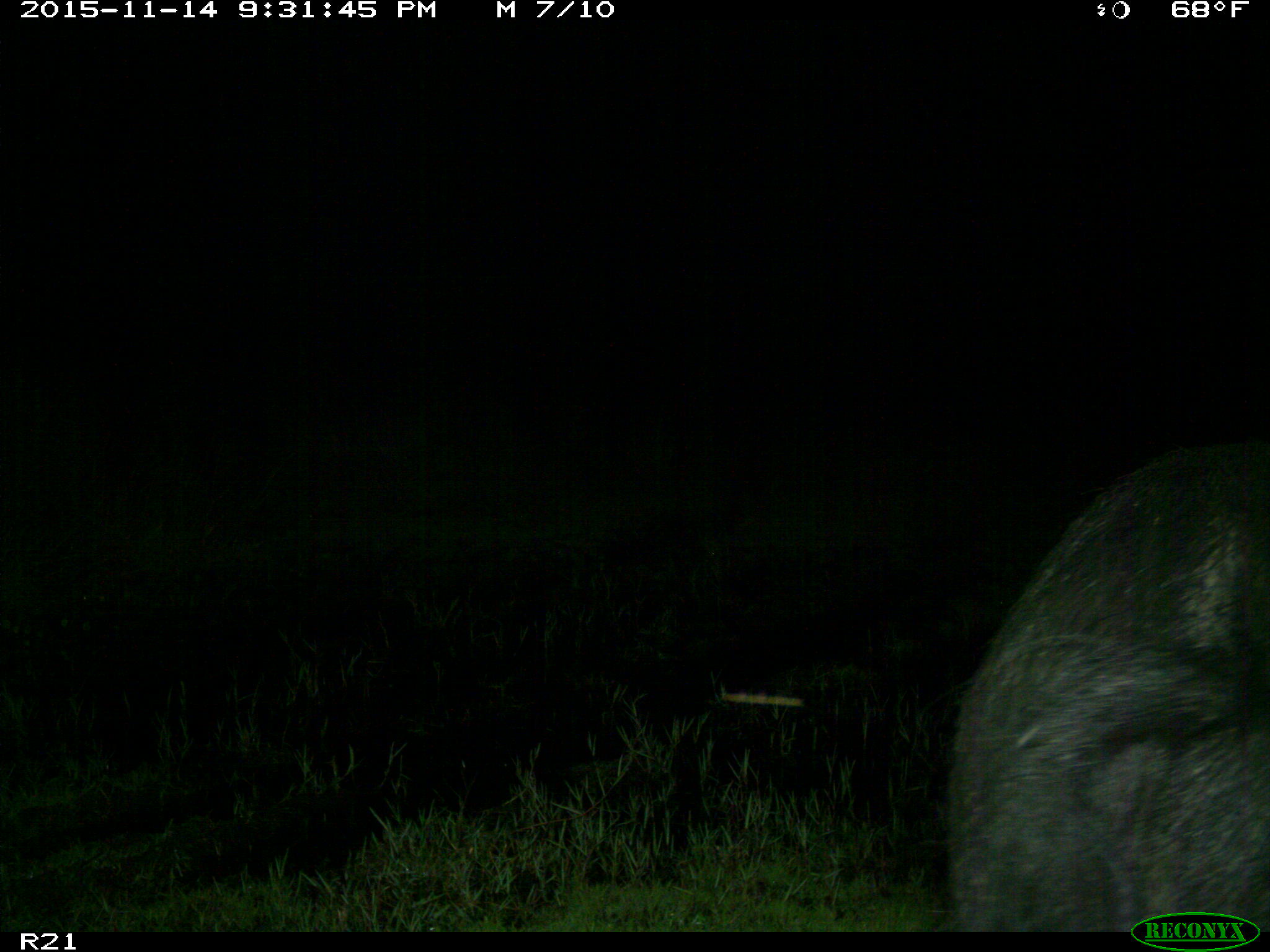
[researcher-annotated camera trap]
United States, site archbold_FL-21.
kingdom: Animalia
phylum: Chordata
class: Mammalia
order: Artiodactyla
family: Suidae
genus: Sus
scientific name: Sus scrofa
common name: wild boar